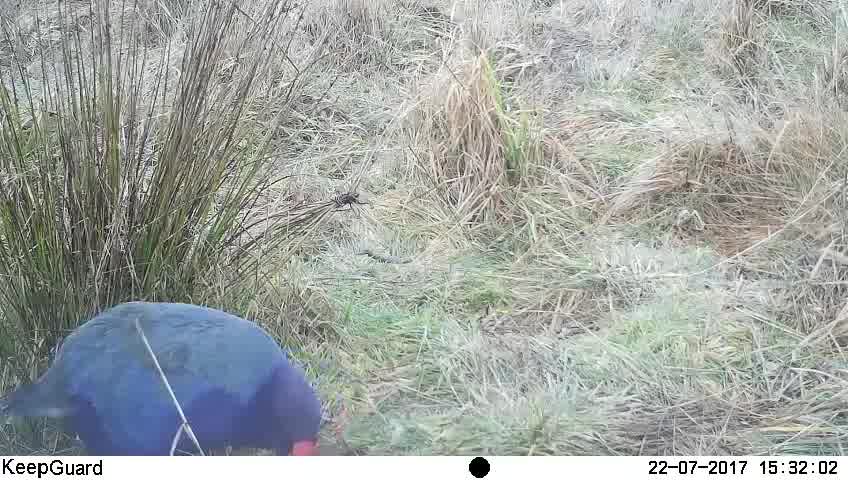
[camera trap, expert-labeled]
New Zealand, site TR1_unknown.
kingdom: Animalia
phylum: Chordata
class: Aves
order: Gruiformes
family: Rallidae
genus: Porphyrio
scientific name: Porphyrio mantelli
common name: takahe